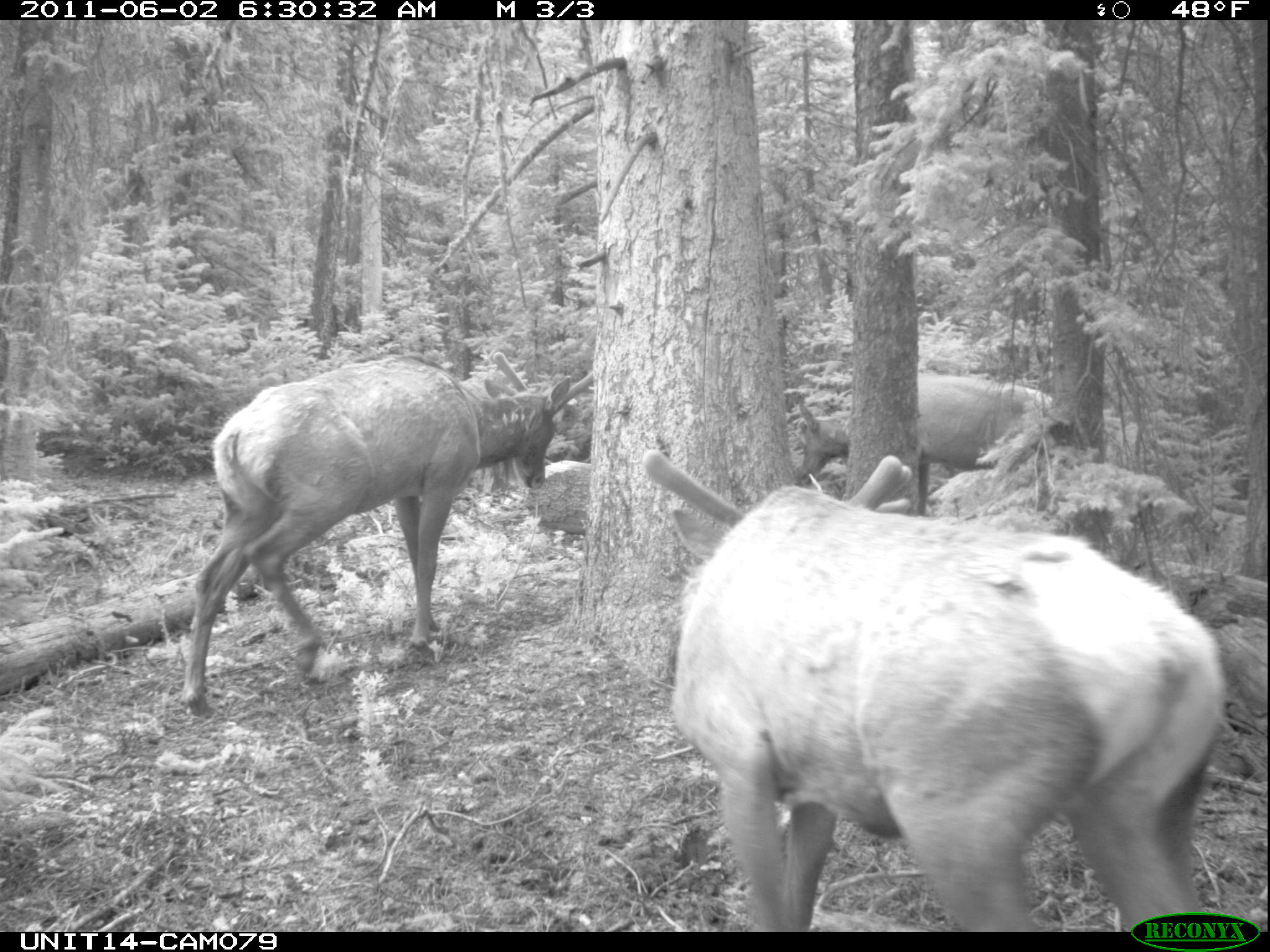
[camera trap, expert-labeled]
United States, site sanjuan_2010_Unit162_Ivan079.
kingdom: Animalia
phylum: Chordata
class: Mammalia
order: Artiodactyla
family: Cervidae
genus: Cervus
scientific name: Cervus elaphus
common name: red deer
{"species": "Cervus elaphus (red deer)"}